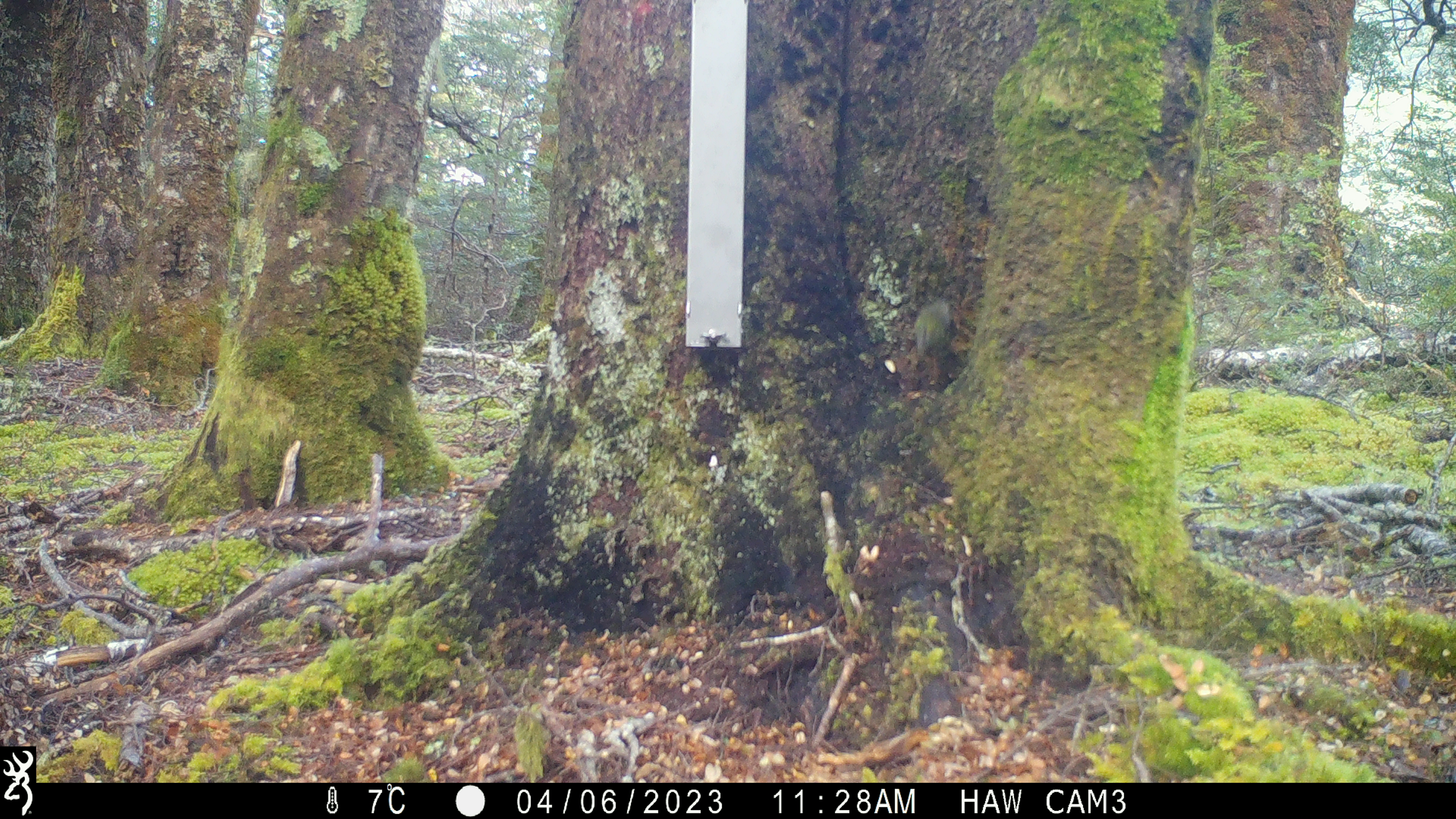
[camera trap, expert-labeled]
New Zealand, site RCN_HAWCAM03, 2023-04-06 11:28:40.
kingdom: Animalia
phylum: Chordata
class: Aves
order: Passeriformes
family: Acanthisittidae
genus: Acanthisitta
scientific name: Acanthisitta chloris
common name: rifleman